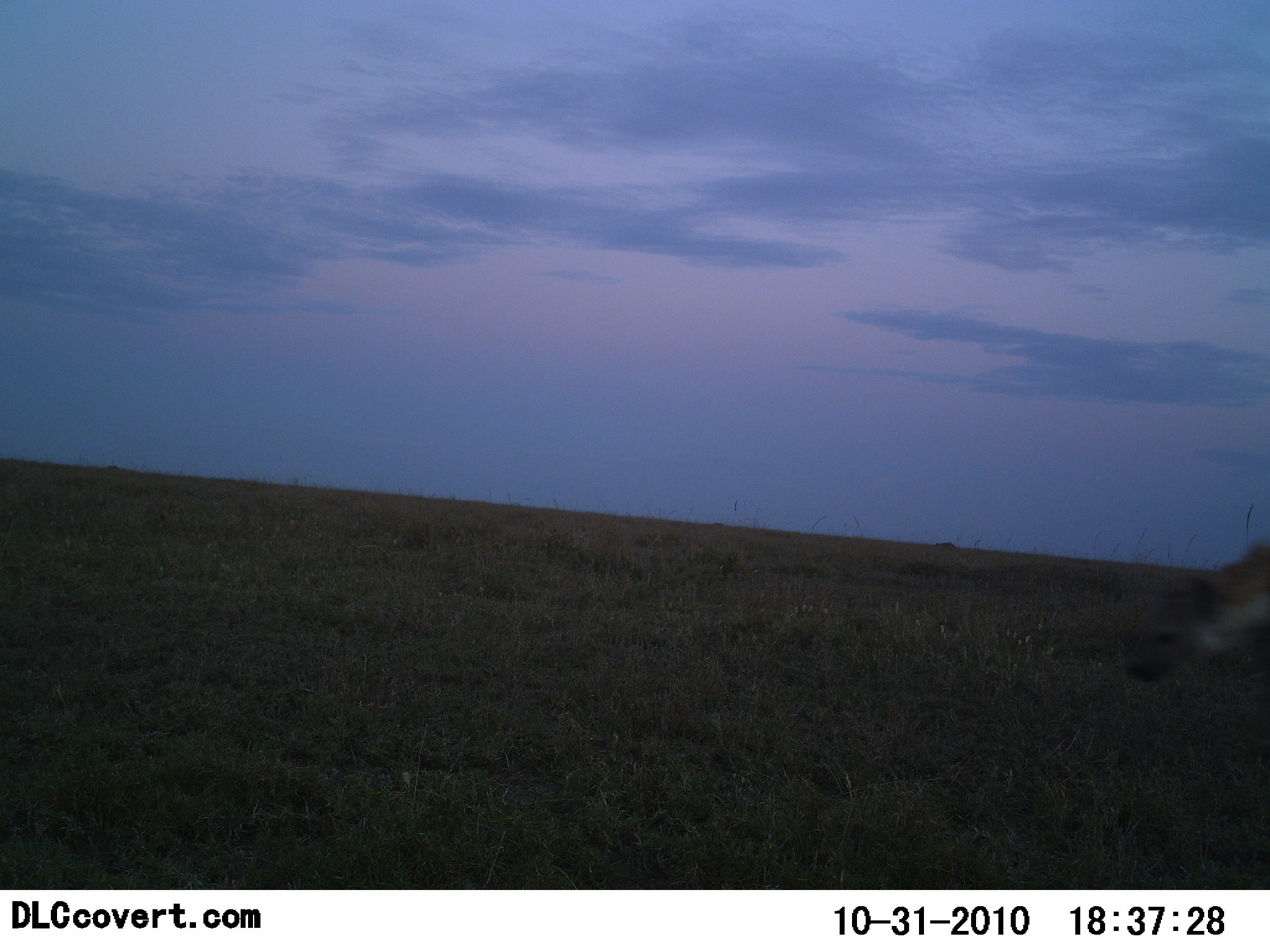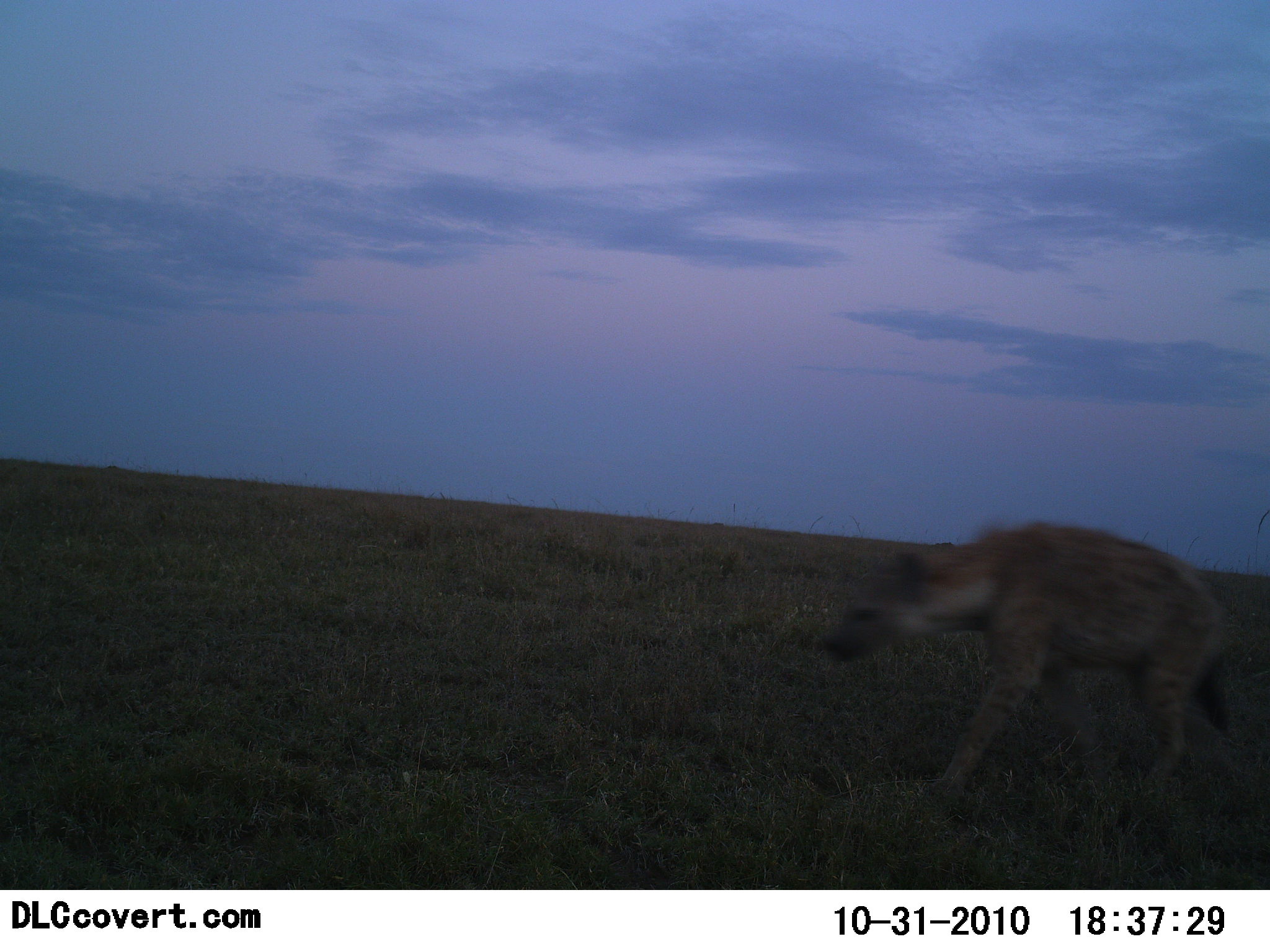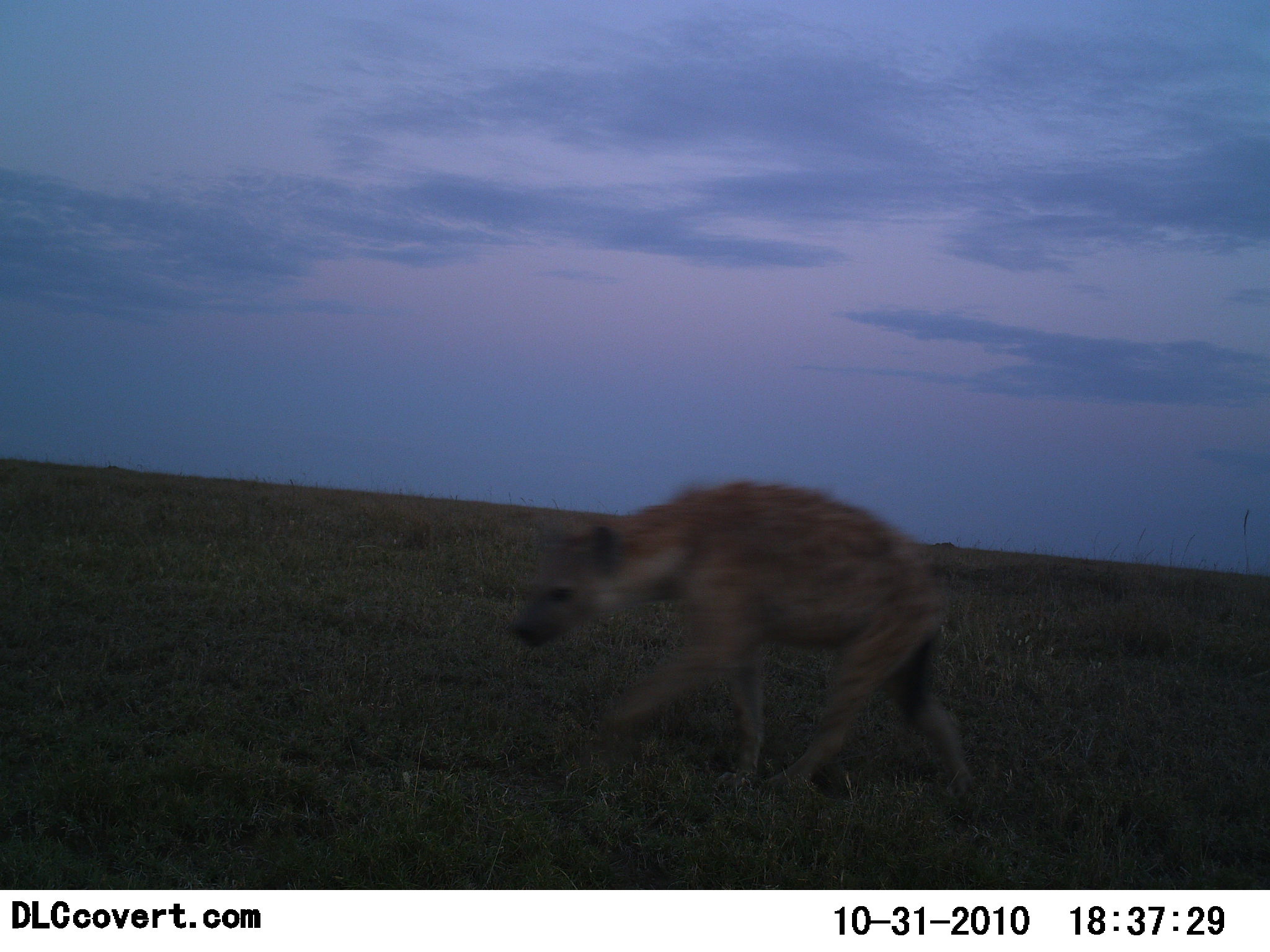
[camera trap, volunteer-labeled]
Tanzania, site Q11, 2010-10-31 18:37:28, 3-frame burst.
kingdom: Animalia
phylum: Chordata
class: Mammalia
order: Carnivora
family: Hyaenidae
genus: Crocuta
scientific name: Crocuta crocuta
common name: spotted hyena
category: hyenaspotted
Hyenaspotted (spotted hyena) (Crocuta crocuta), count 1. Behavior (volunteer vote fractions): standing 9%, resting 0%, moving 100%, interacting 0%. Young present (vote fraction): 0%. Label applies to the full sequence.